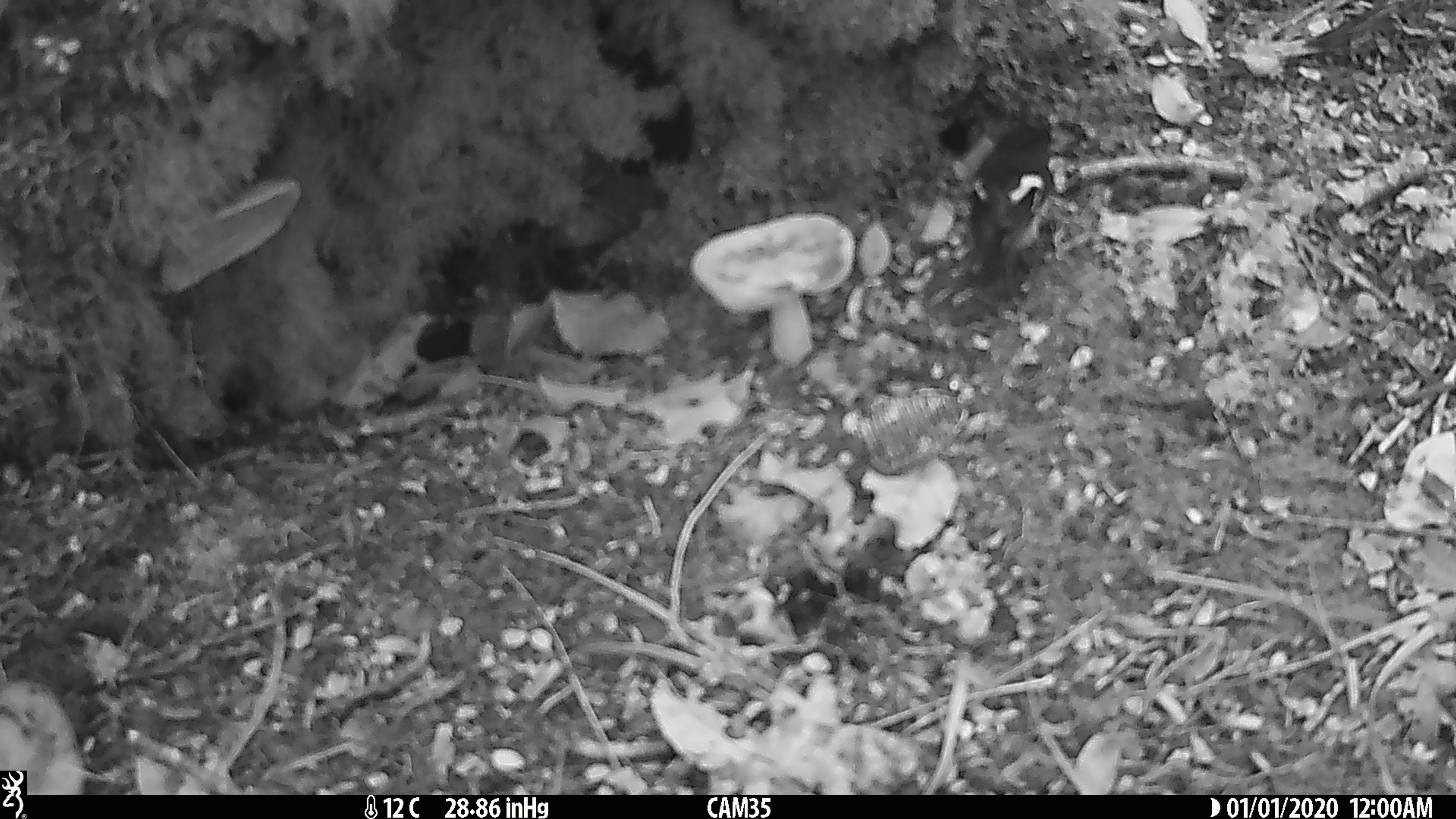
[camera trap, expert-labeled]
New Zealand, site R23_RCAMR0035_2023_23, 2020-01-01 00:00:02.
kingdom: Animalia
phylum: Chordata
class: Aves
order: Passeriformes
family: Petroicidae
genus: Petroica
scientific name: Petroica macrocephala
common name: tomtit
Tomtit (Petroica macrocephala).